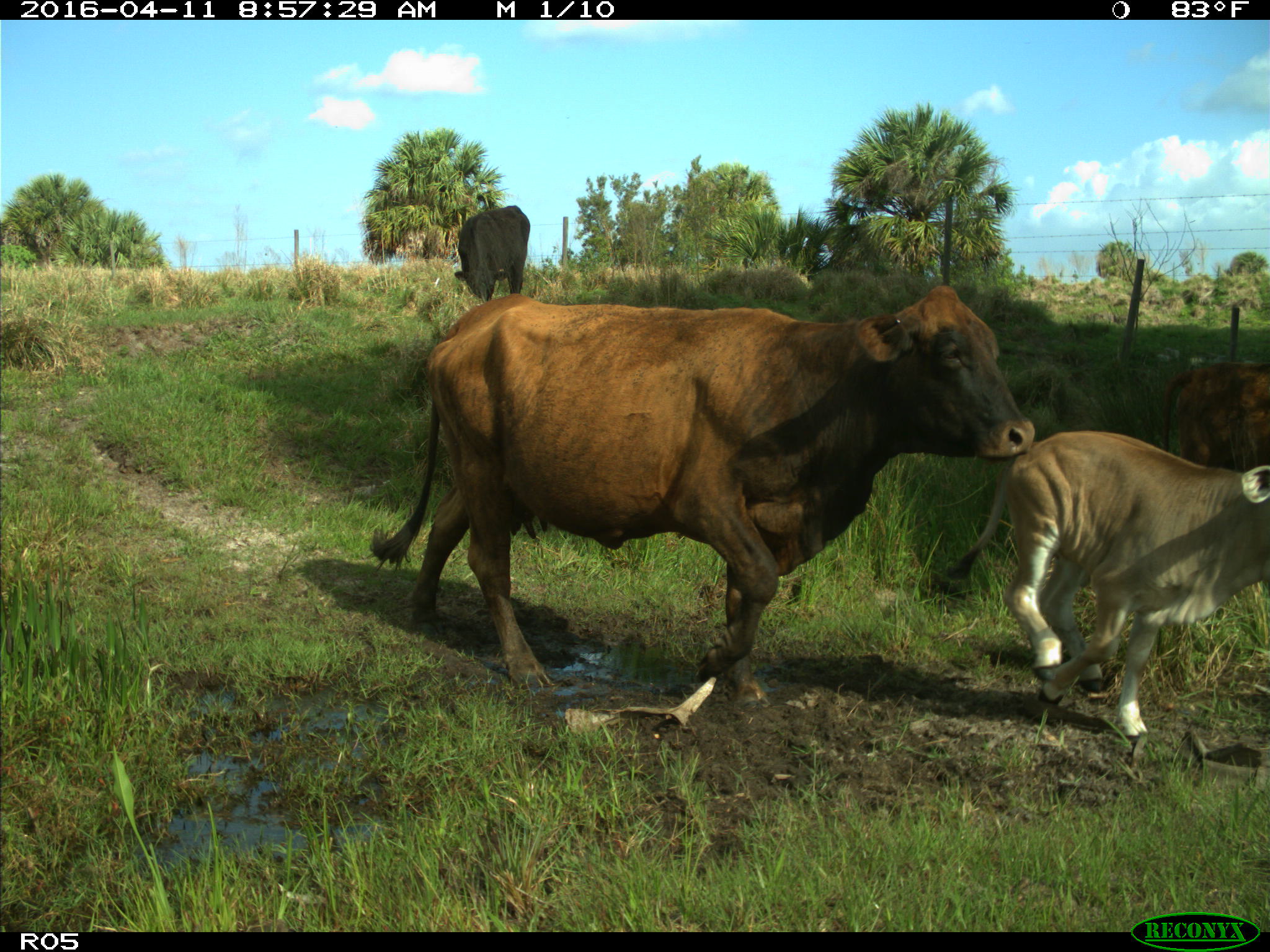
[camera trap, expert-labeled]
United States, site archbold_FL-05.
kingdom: Animalia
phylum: Chordata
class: Mammalia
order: Artiodactyla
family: Bovidae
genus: Bos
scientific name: Bos taurus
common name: domestic cow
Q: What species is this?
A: Bos taurus (domestic cow).